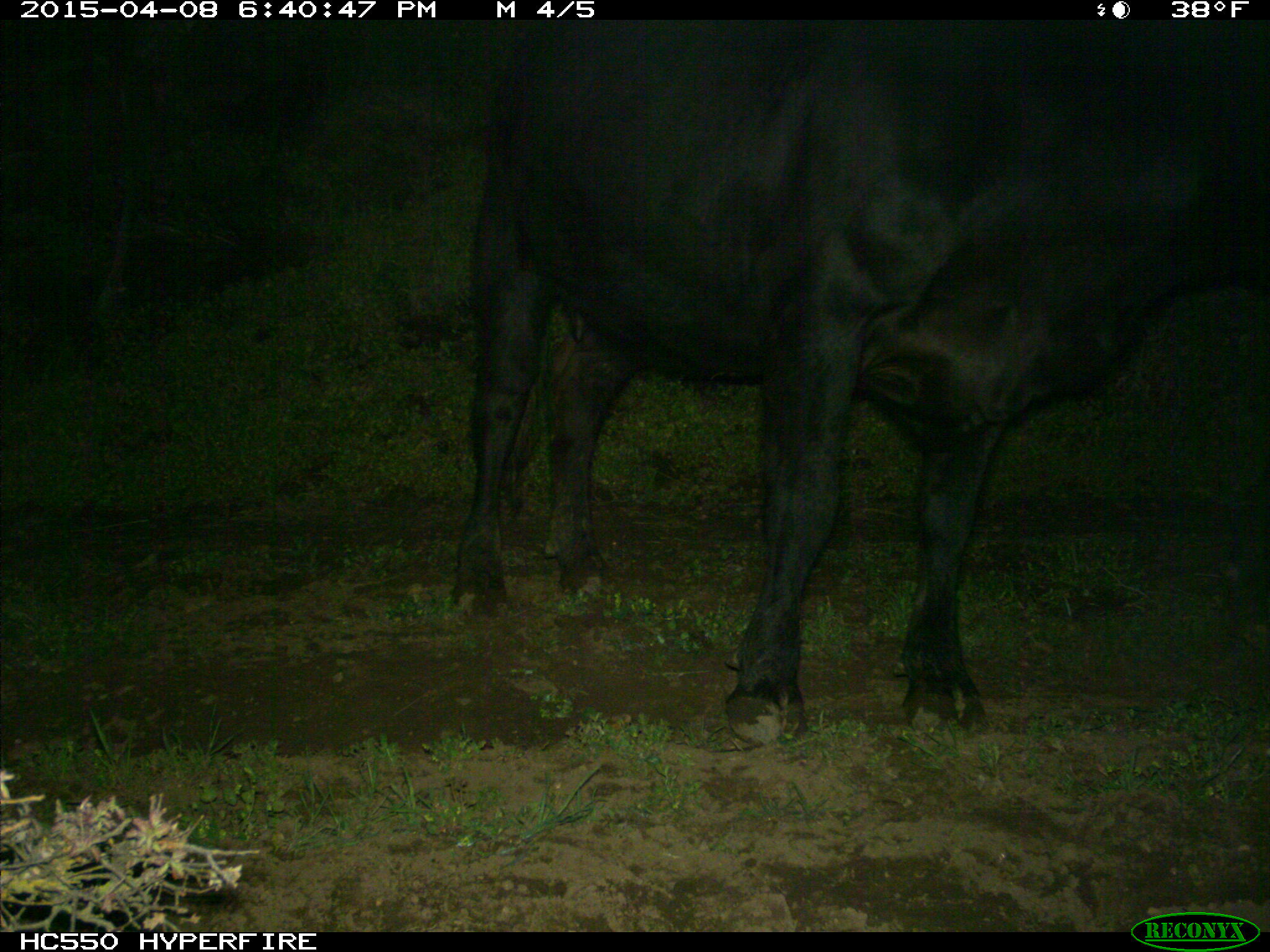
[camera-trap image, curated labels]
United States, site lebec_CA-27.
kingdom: Animalia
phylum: Chordata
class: Mammalia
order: Artiodactyla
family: Bovidae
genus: Bos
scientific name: Bos taurus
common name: domestic cow